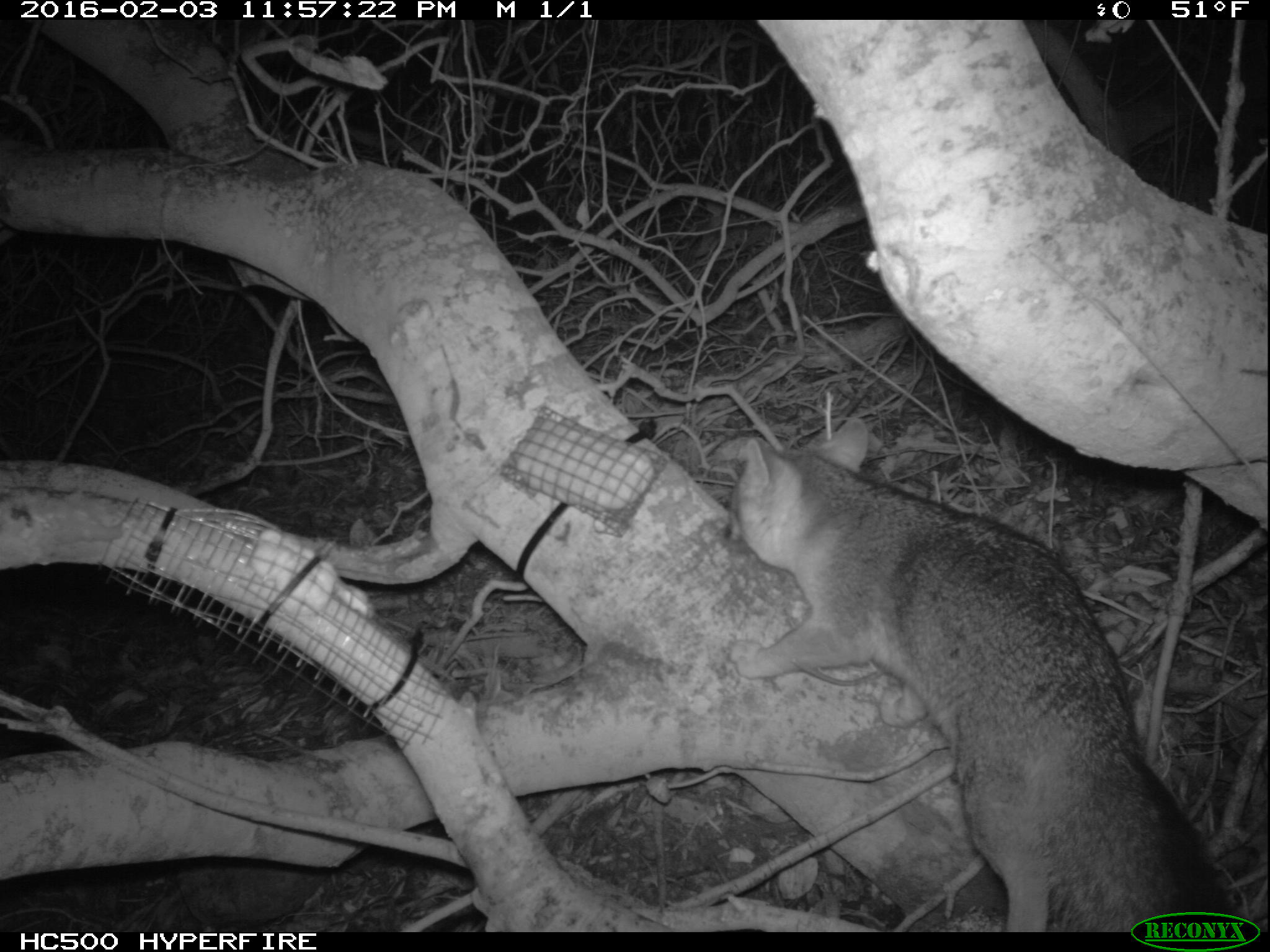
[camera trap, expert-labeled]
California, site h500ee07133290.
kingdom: Animalia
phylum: Chordata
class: Mammalia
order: Carnivora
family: Canidae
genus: Urocyon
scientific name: Urocyon littoralis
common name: island fox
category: fox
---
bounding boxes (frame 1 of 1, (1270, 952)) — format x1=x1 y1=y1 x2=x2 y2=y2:
fox: x1=727 y1=414 x2=1241 y2=930